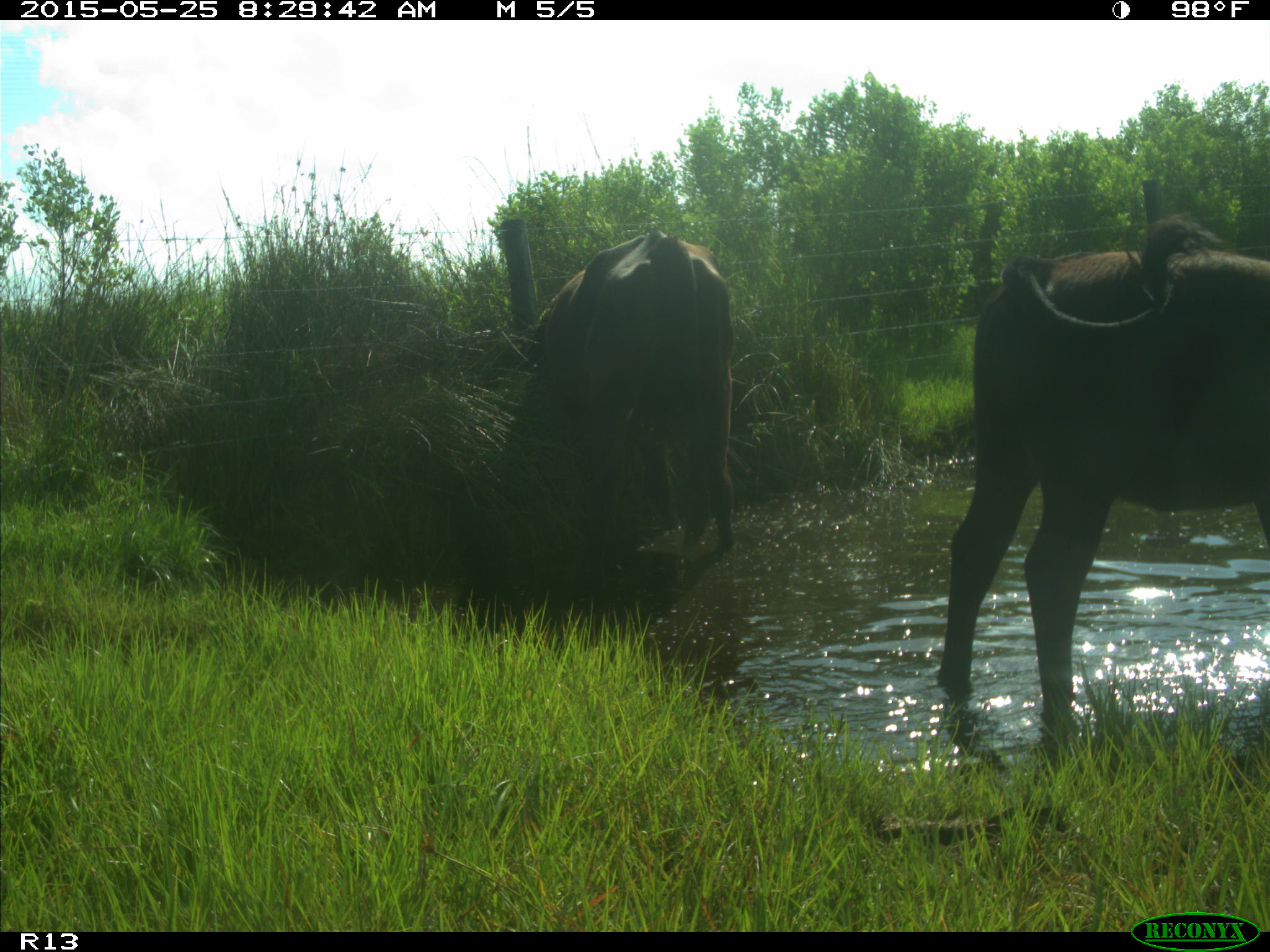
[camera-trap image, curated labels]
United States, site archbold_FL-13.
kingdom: Animalia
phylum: Chordata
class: Mammalia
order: Artiodactyla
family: Bovidae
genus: Bos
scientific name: Bos taurus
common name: domestic cow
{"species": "Bos taurus (domestic cow)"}